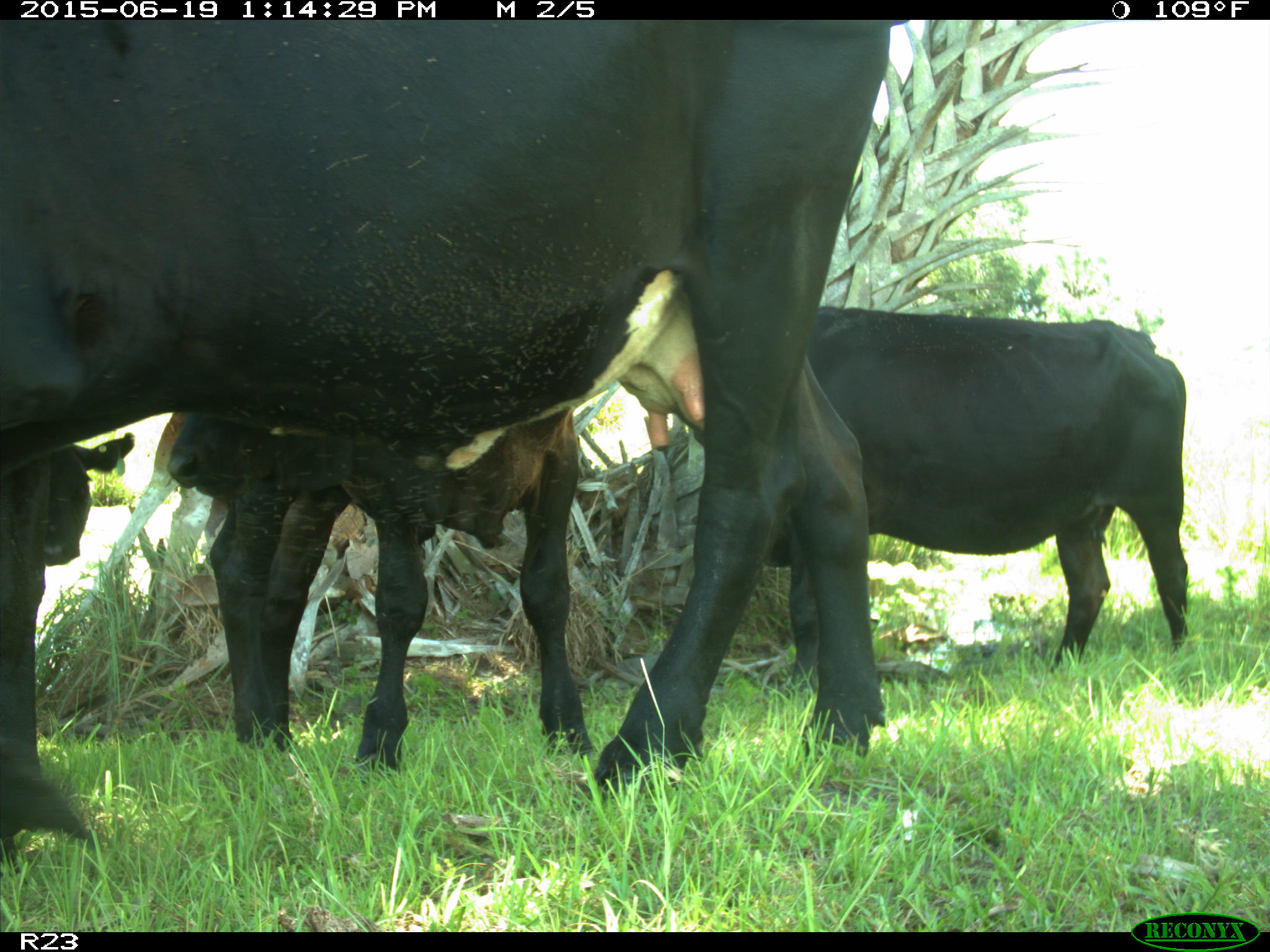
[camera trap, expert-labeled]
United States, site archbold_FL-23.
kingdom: Animalia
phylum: Chordata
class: Mammalia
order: Artiodactyla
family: Suidae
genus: Sus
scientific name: Sus scrofa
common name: wild boar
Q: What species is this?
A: Sus scrofa (wild boar).